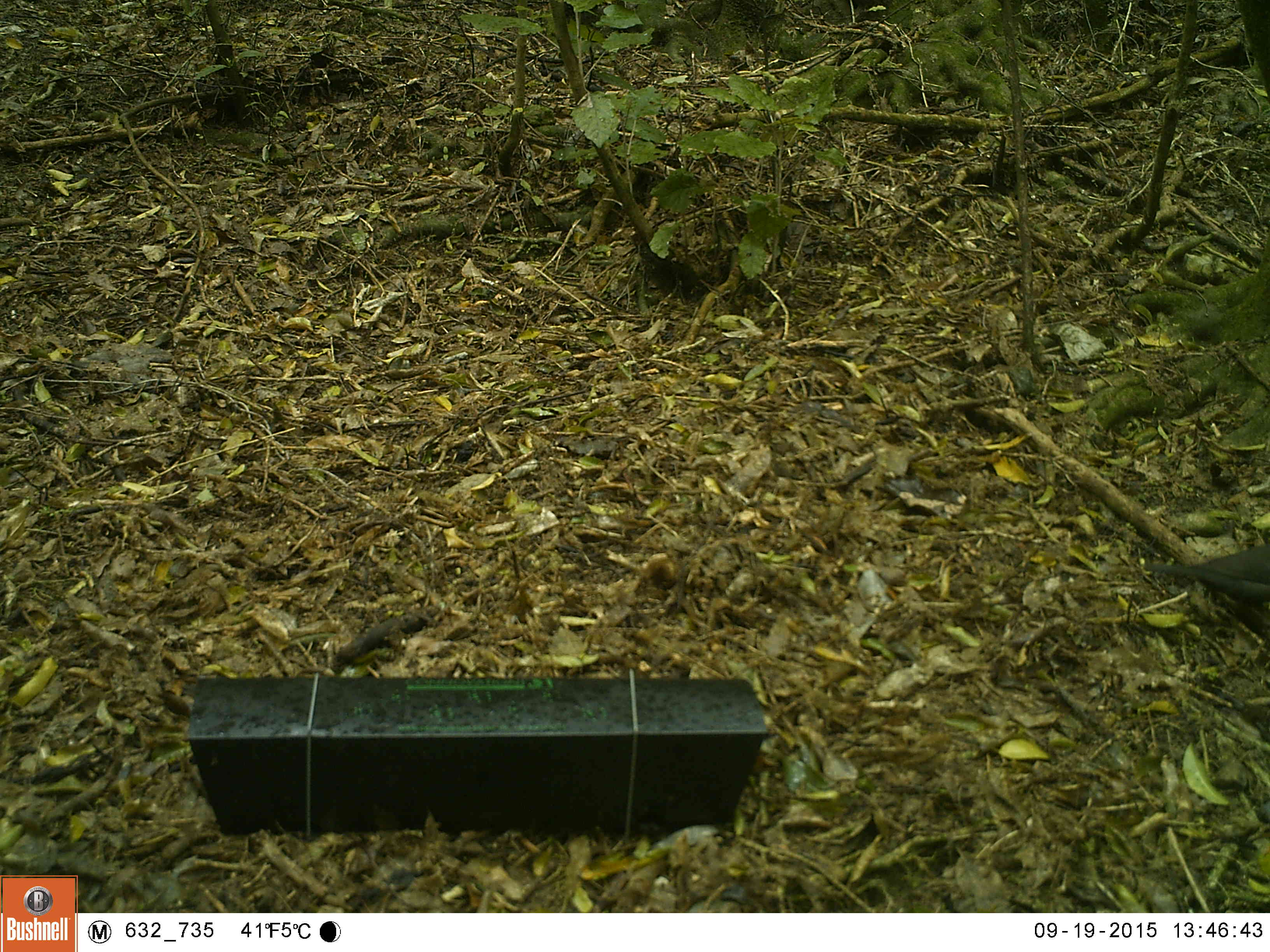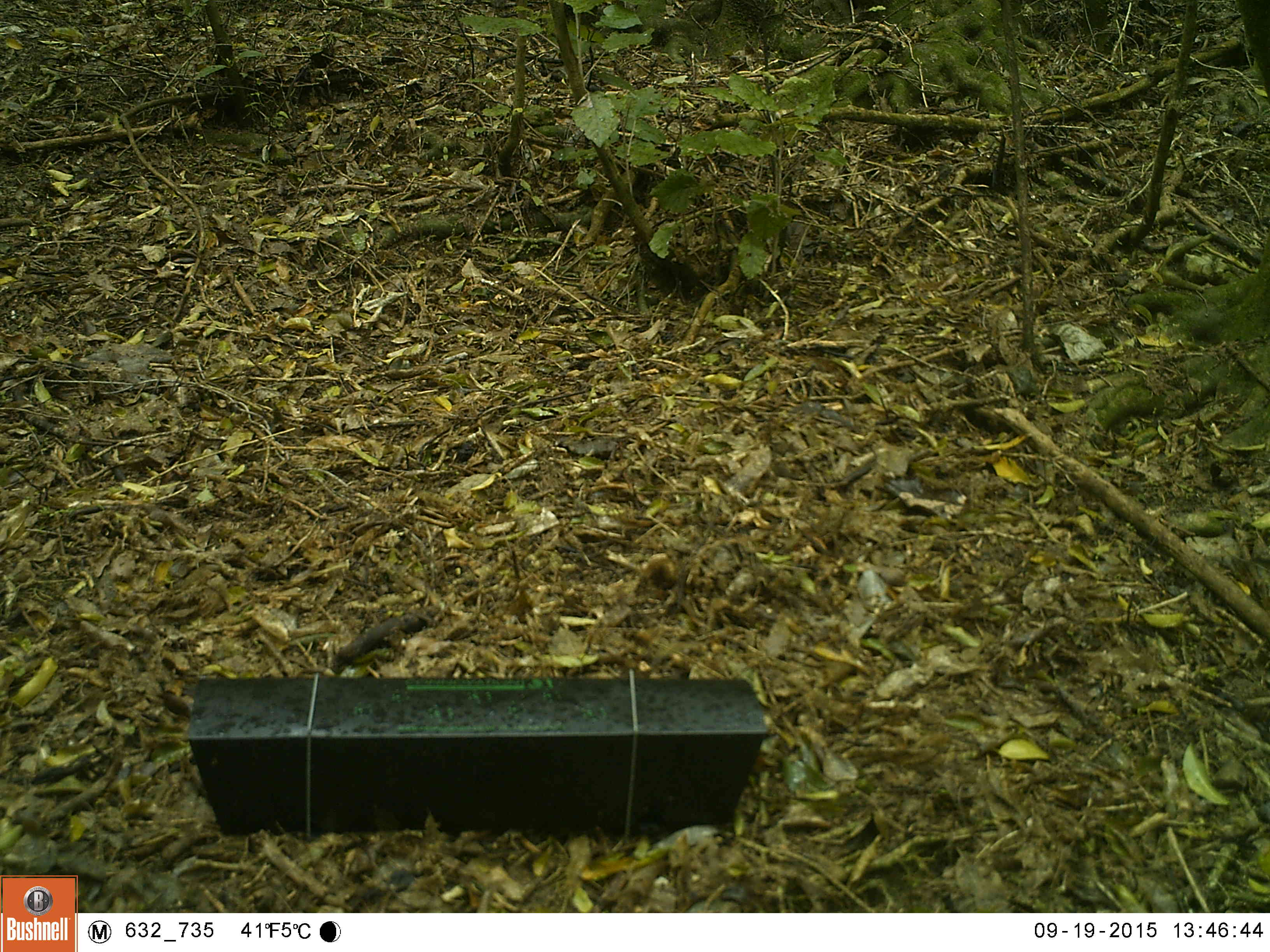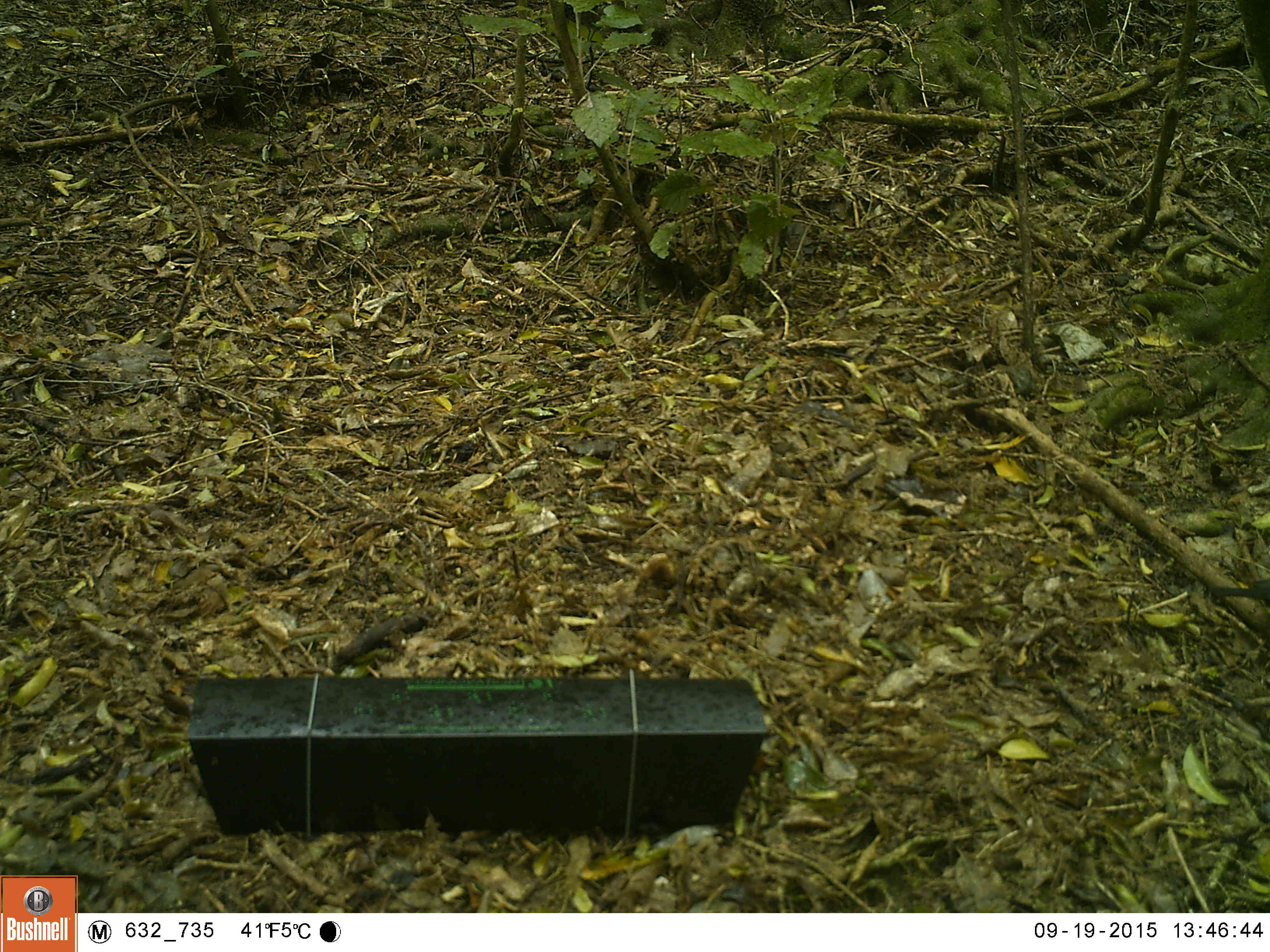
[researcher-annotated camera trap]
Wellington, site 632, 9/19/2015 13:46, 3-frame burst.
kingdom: Animalia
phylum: Chordata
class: Aves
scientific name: Aves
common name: bird